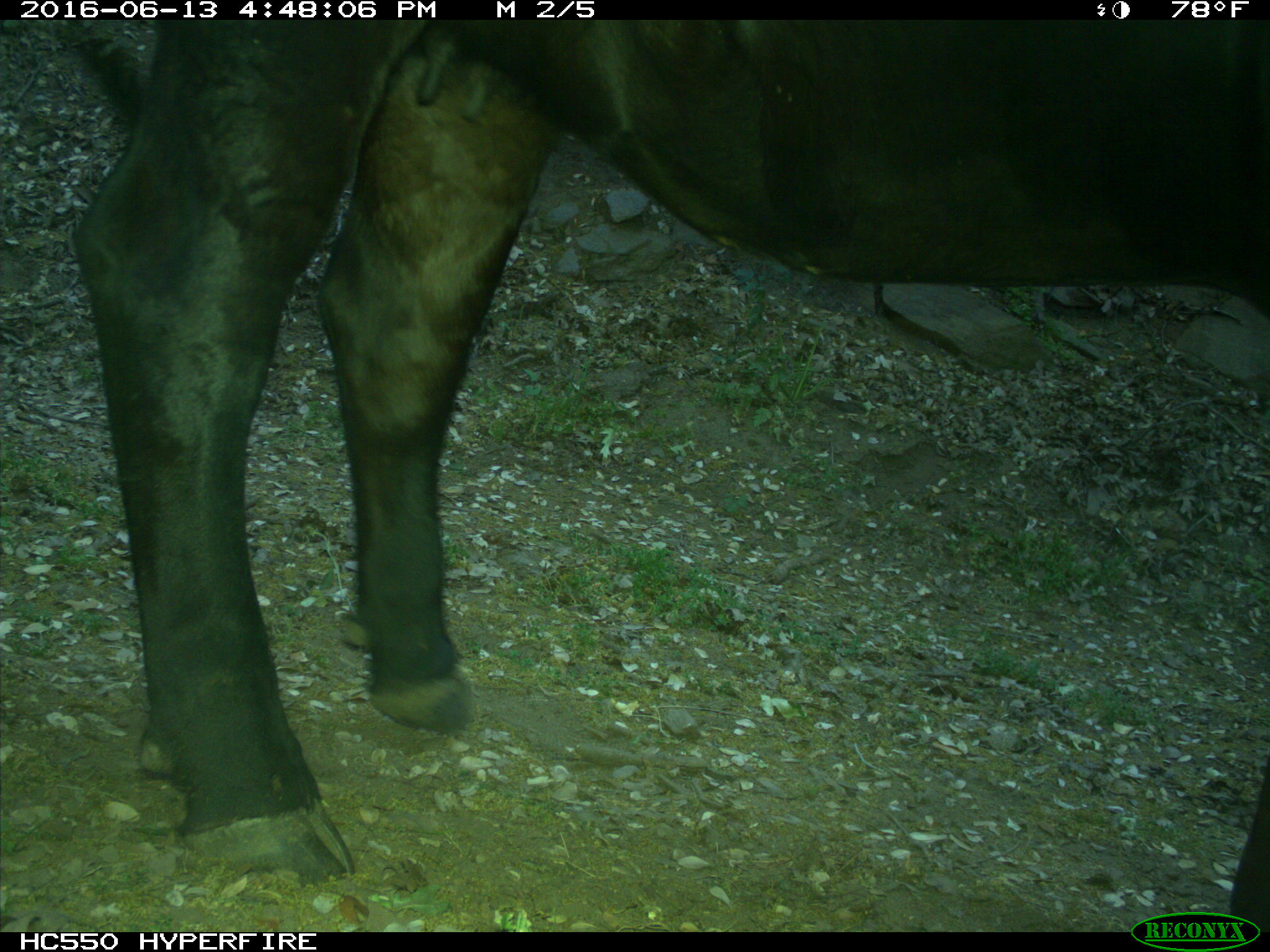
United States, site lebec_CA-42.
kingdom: Animalia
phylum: Chordata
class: Mammalia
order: Artiodactyla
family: Bovidae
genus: Bos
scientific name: Bos taurus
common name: domestic cow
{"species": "Bos taurus (domestic cow)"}